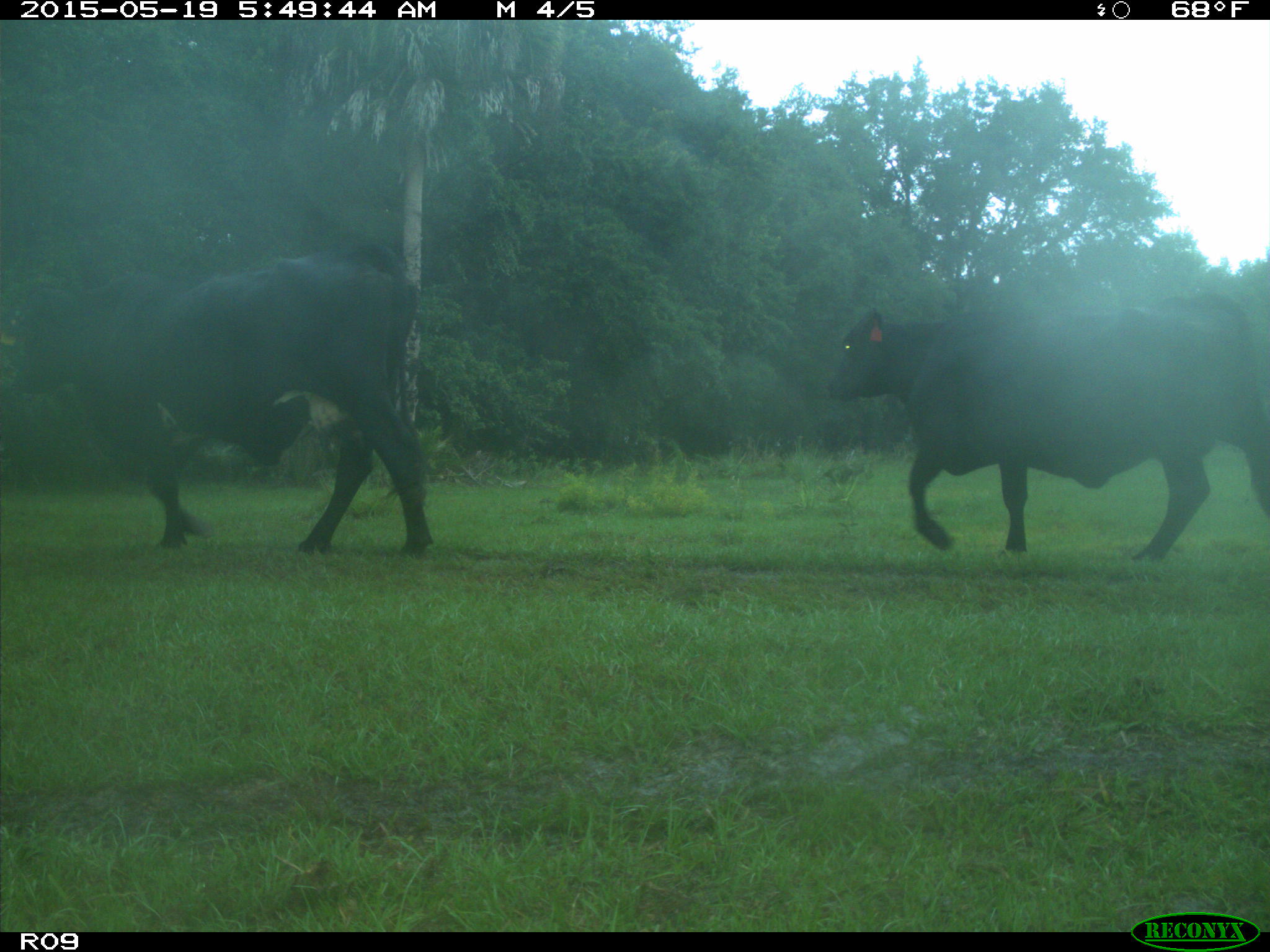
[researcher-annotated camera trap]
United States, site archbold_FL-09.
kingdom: Animalia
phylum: Chordata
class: Mammalia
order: Artiodactyla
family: Bovidae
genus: Bos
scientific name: Bos taurus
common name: domestic cow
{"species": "Bos taurus (domestic cow)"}